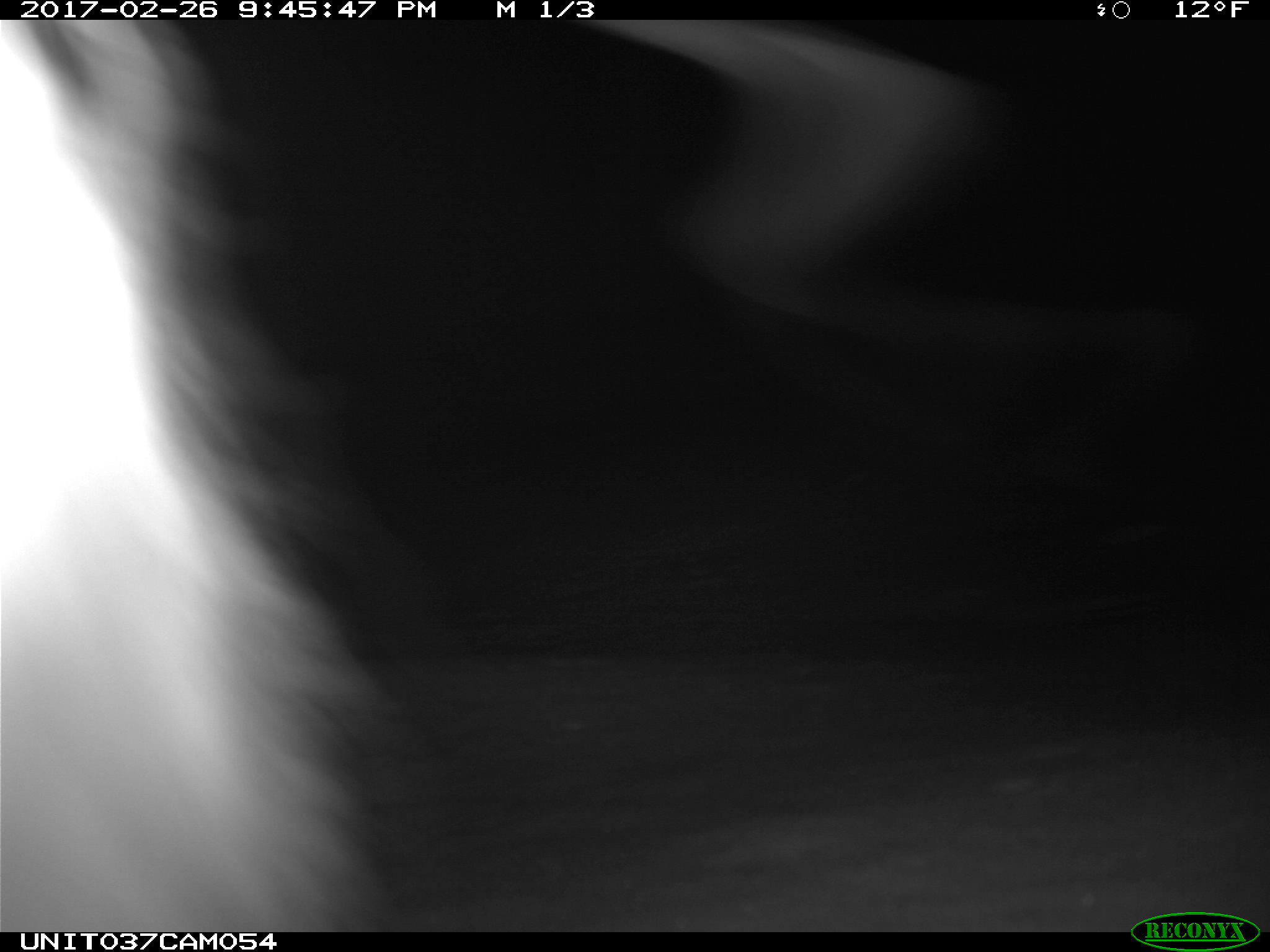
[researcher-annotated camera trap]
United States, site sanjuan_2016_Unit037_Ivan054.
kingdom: Animalia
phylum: Chordata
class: Mammalia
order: Lagomorpha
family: Leporidae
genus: Lepus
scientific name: Lepus americanus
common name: snowshoe hare